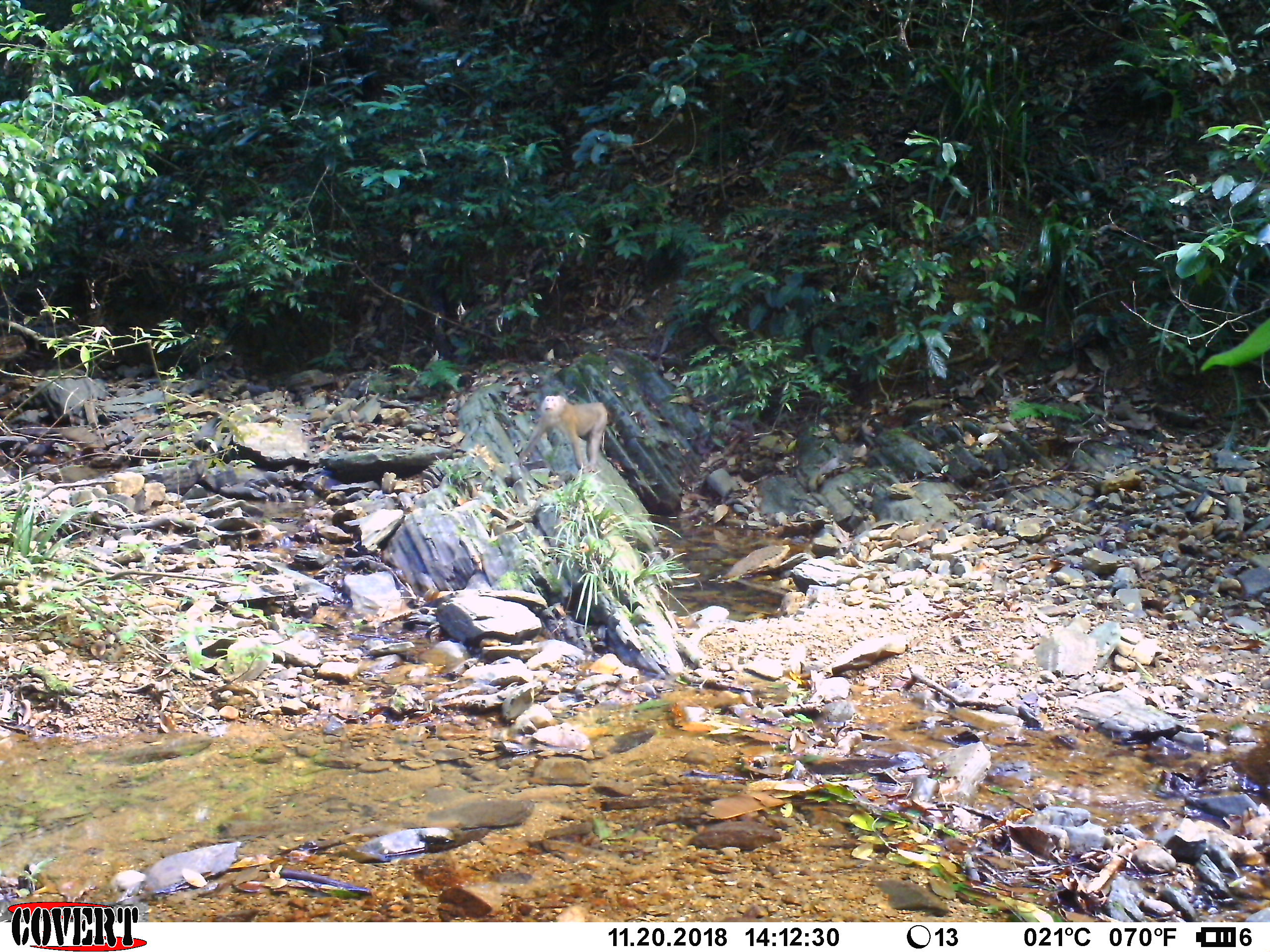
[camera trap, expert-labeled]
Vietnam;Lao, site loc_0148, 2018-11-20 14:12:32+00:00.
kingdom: Animalia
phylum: Chordata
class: Mammalia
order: Primates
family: Cercopithecidae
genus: Macaca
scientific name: Macaca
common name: macaques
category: assam or rhesus macaque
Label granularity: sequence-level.